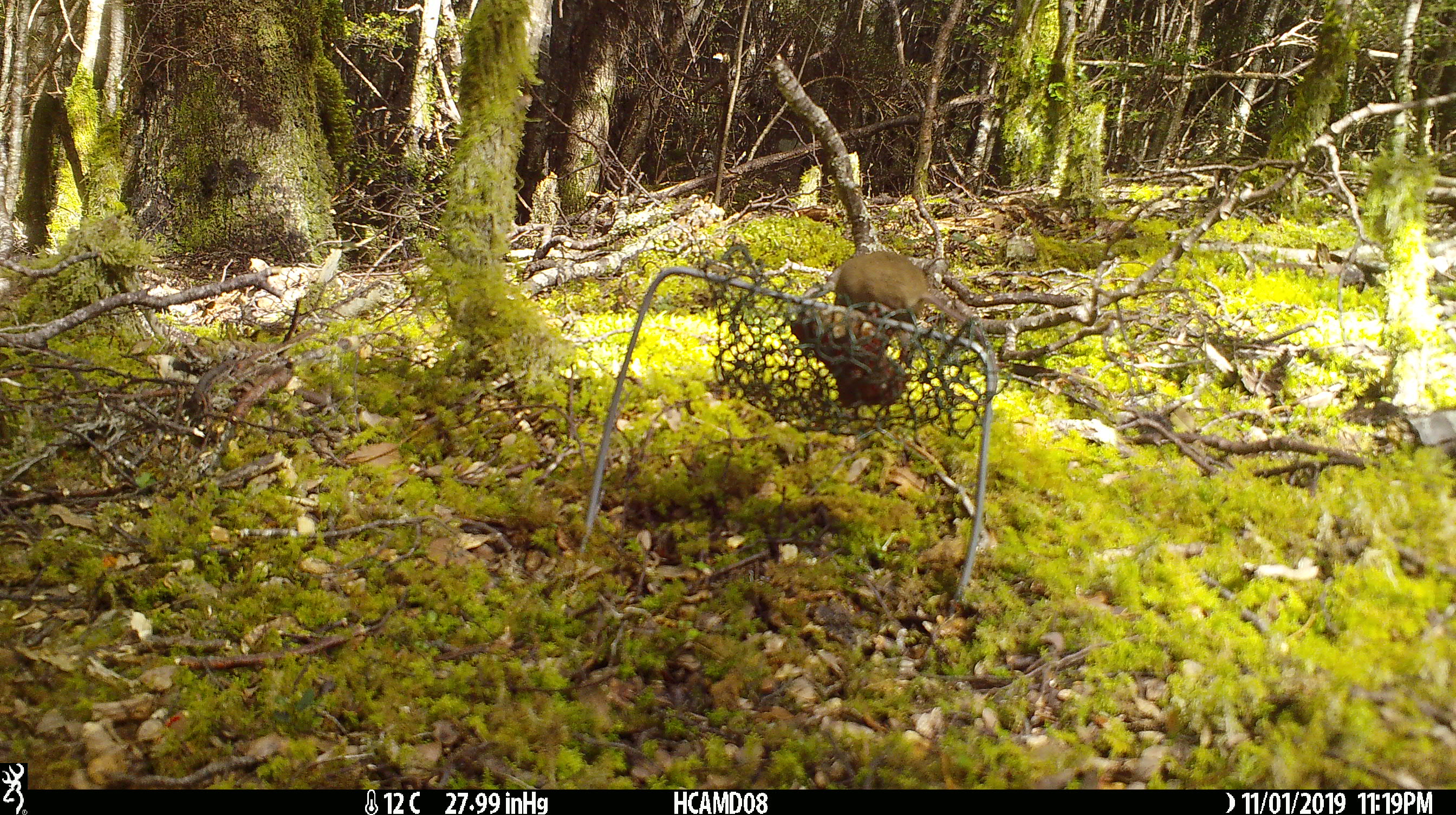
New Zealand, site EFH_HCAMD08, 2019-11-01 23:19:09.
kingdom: Animalia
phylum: Chordata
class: Mammalia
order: Rodentia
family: Muridae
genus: Mus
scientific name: Mus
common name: mouse